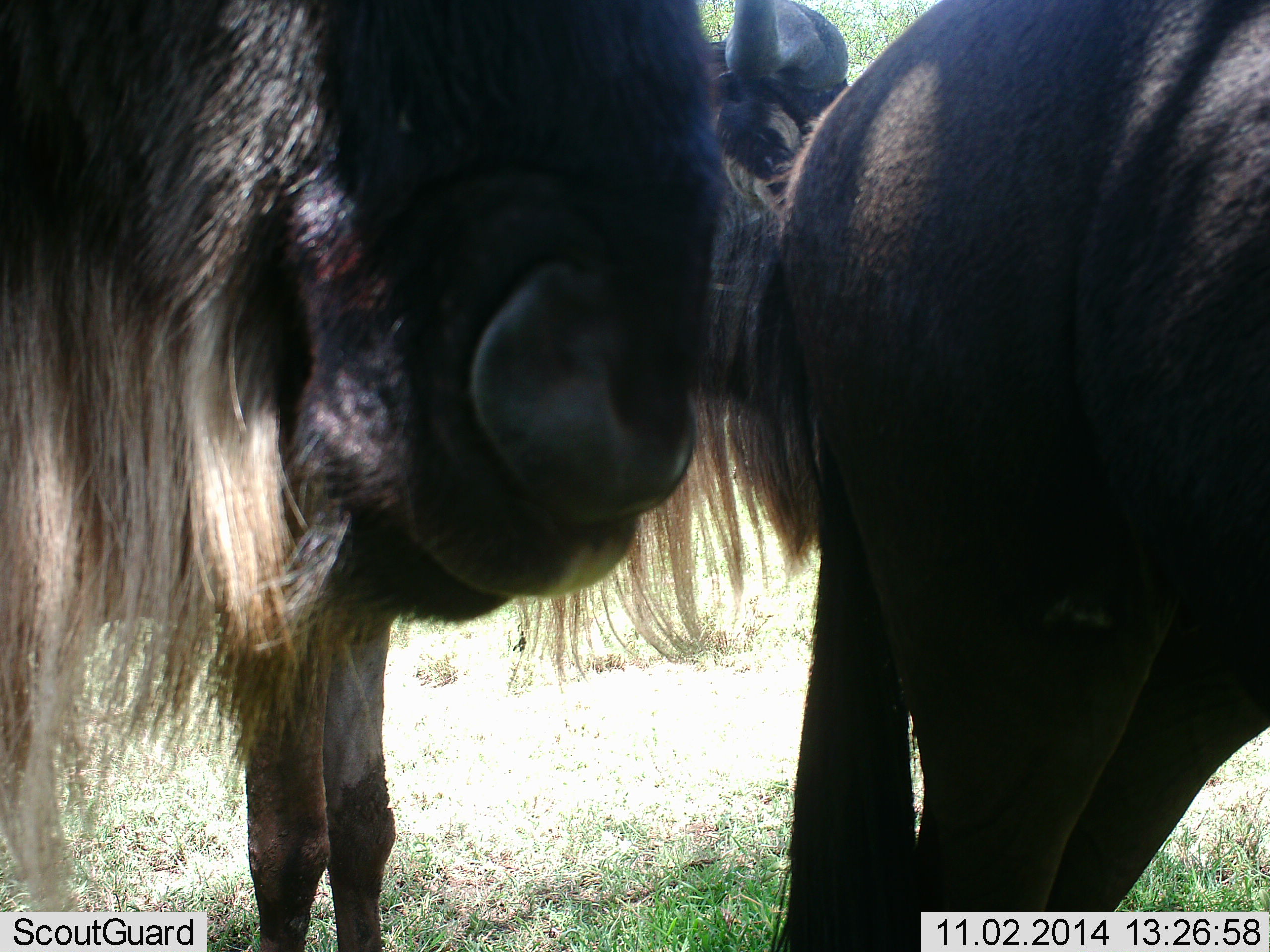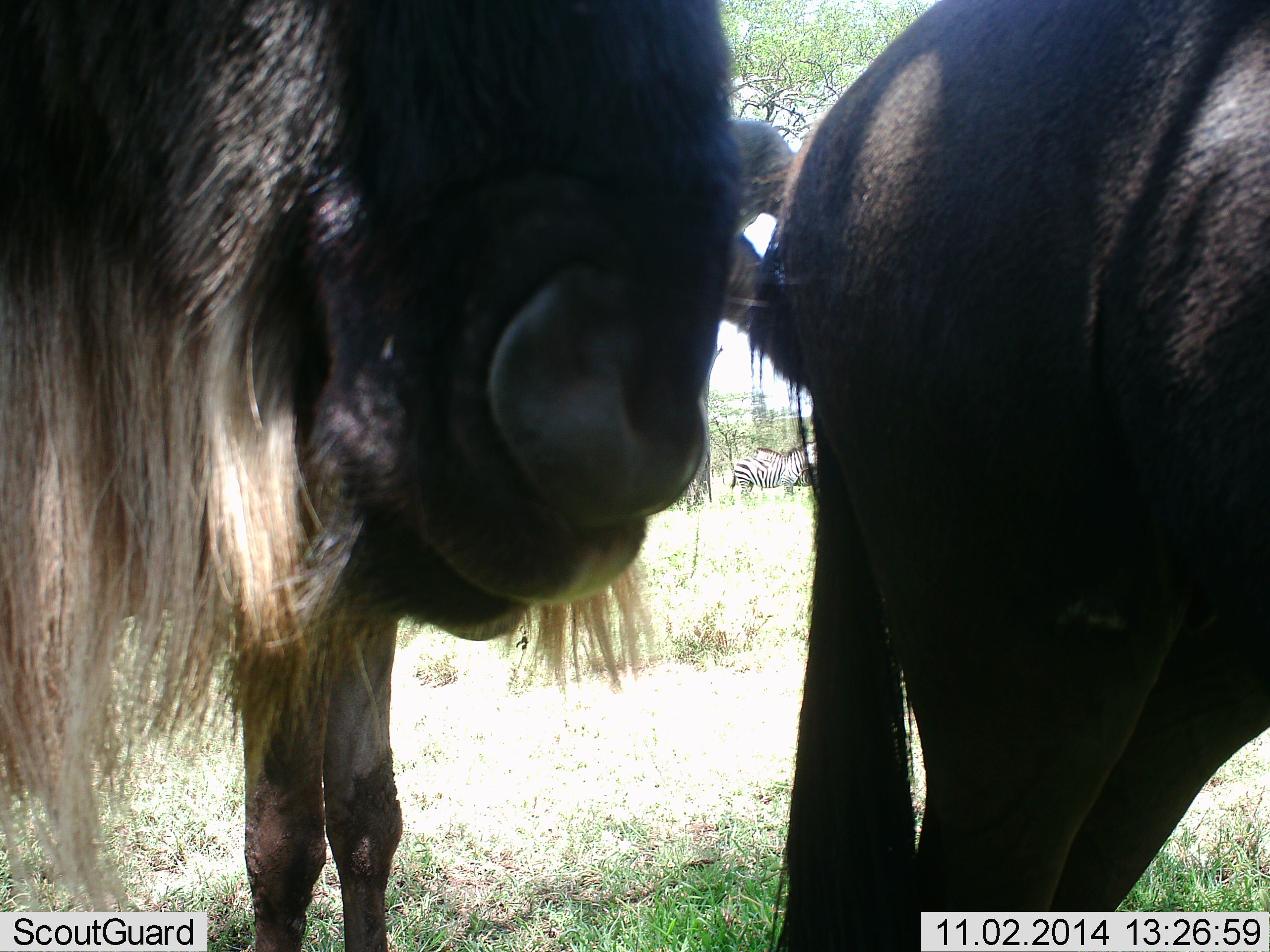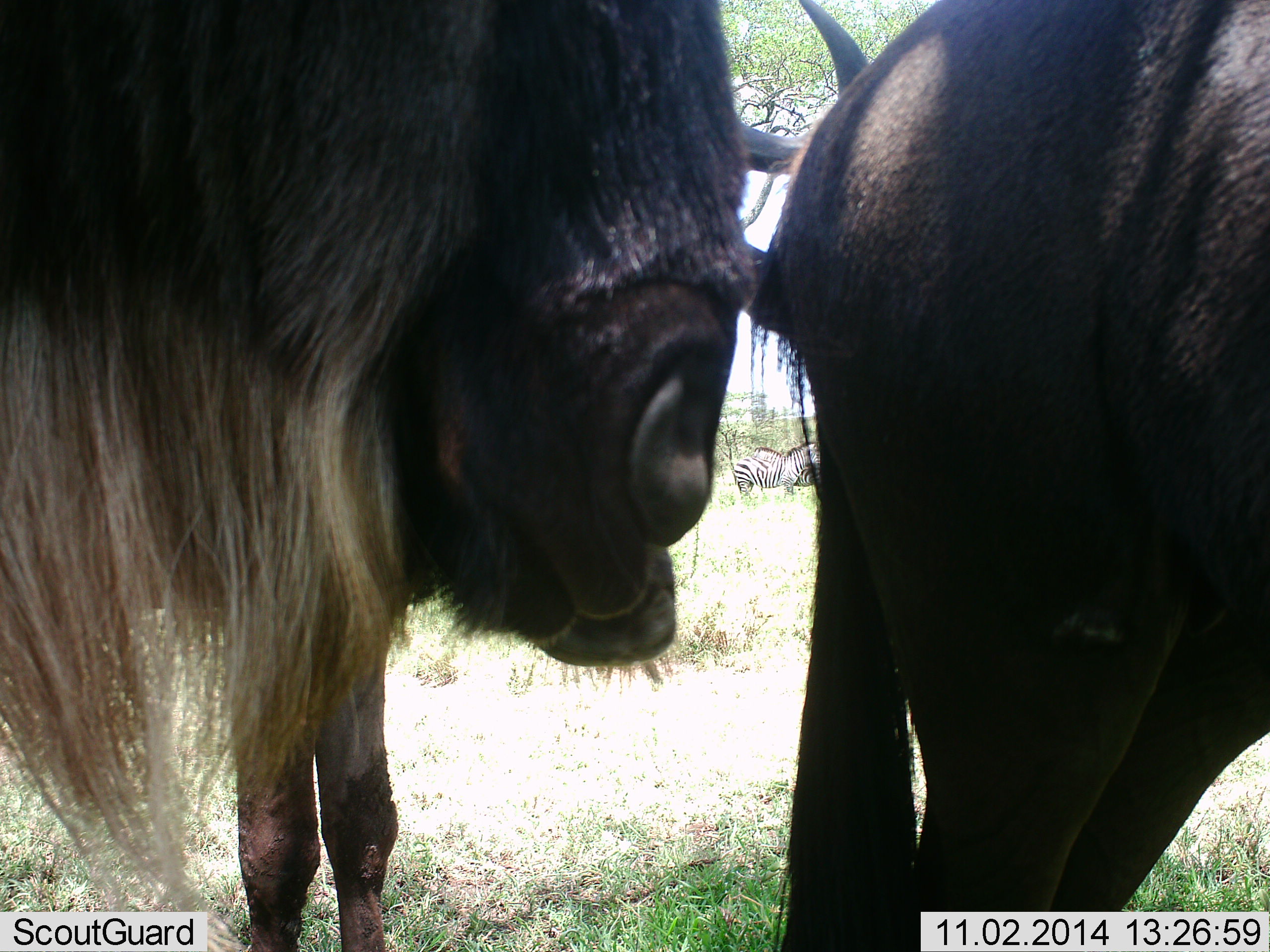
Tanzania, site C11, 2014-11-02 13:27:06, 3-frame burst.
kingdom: Animalia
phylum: Chordata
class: Mammalia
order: Artiodactyla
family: Bovidae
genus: Connochaetes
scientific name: Connochaetes taurinus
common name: blue wildebeest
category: wildebeest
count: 3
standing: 89%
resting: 0%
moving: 11%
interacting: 11%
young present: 0%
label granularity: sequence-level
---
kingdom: Animalia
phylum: Chordata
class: Mammalia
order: Perissodactyla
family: Equidae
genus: Equus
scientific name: Equus quagga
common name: plains zebra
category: zebra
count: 2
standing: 100%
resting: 0%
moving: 0%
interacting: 0%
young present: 0%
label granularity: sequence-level